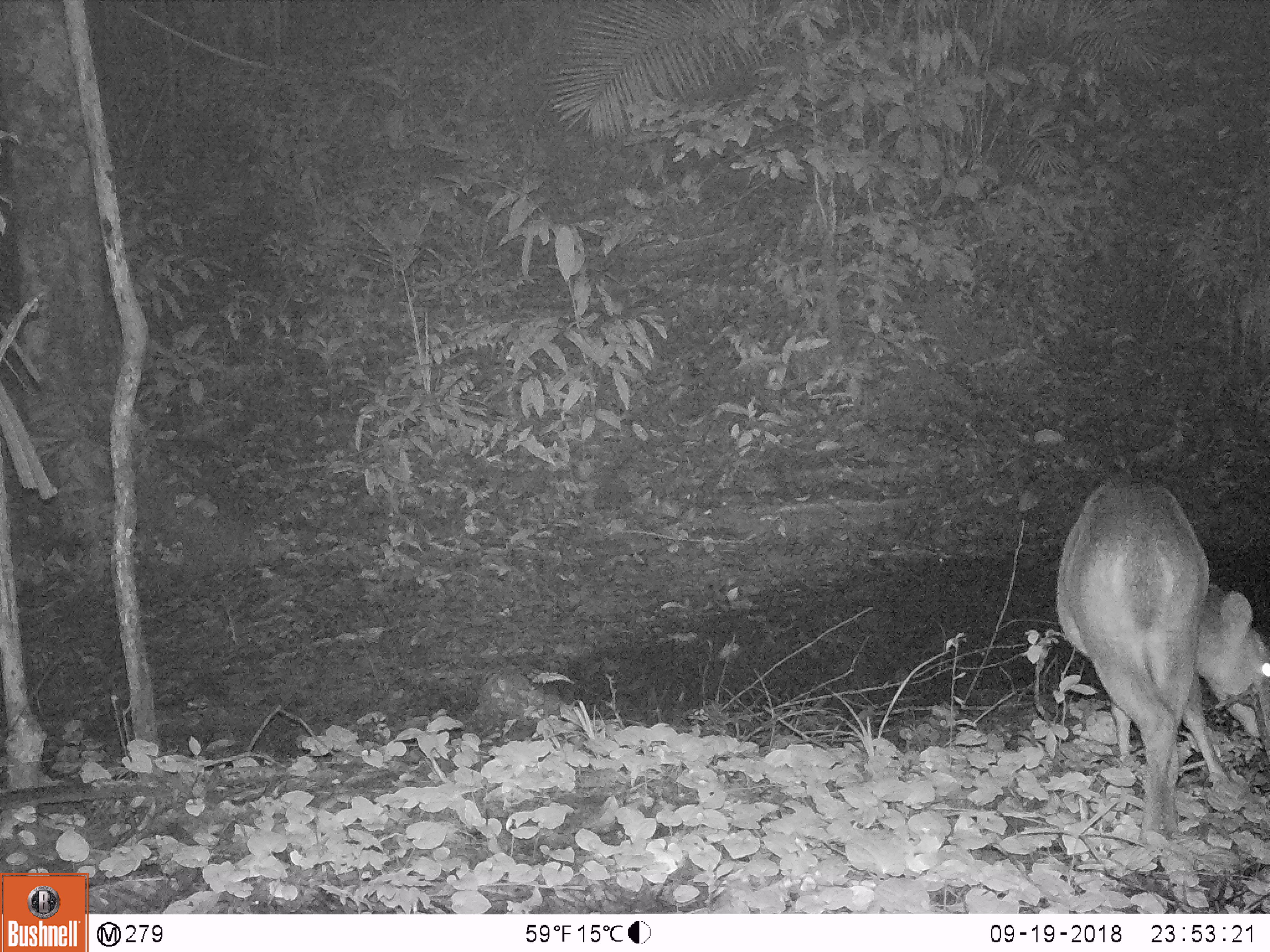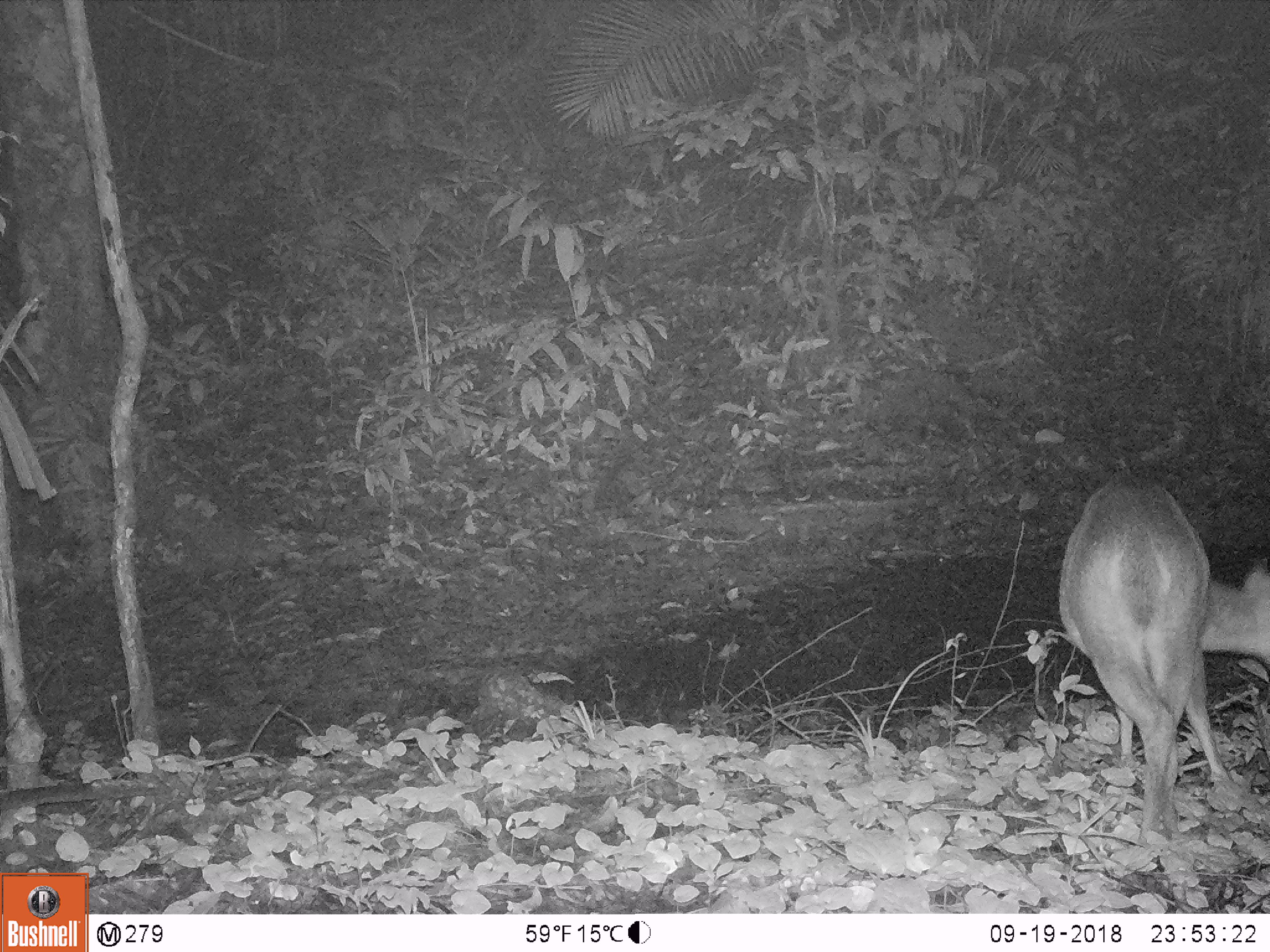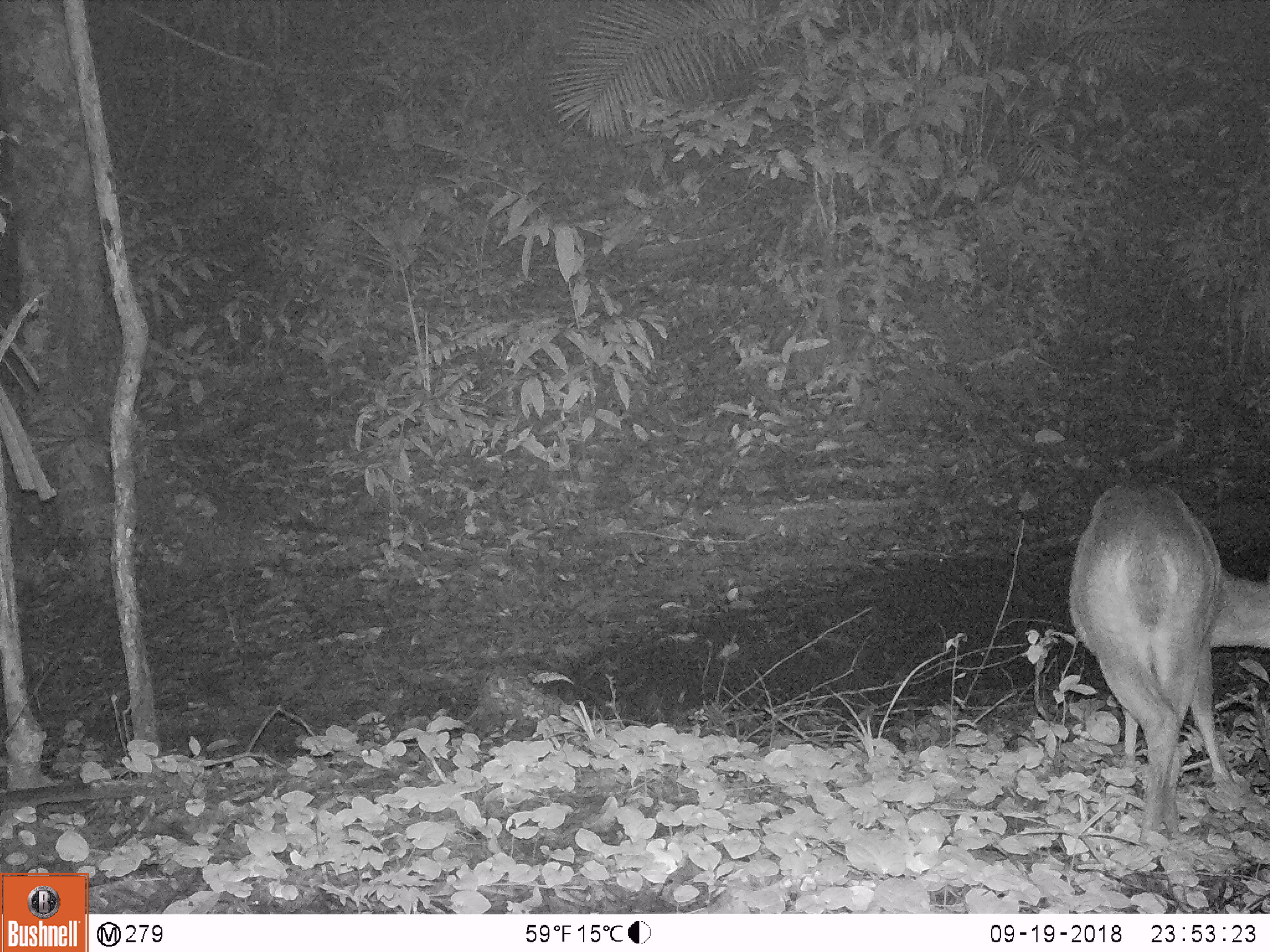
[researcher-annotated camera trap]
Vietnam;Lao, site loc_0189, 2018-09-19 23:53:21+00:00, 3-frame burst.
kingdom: Animalia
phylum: Chordata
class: Mammalia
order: Artiodactyla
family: Cervidae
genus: Muntiacus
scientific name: Muntiacus vuquangensis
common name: large-antlered muntjac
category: large antlered muntjac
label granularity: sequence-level